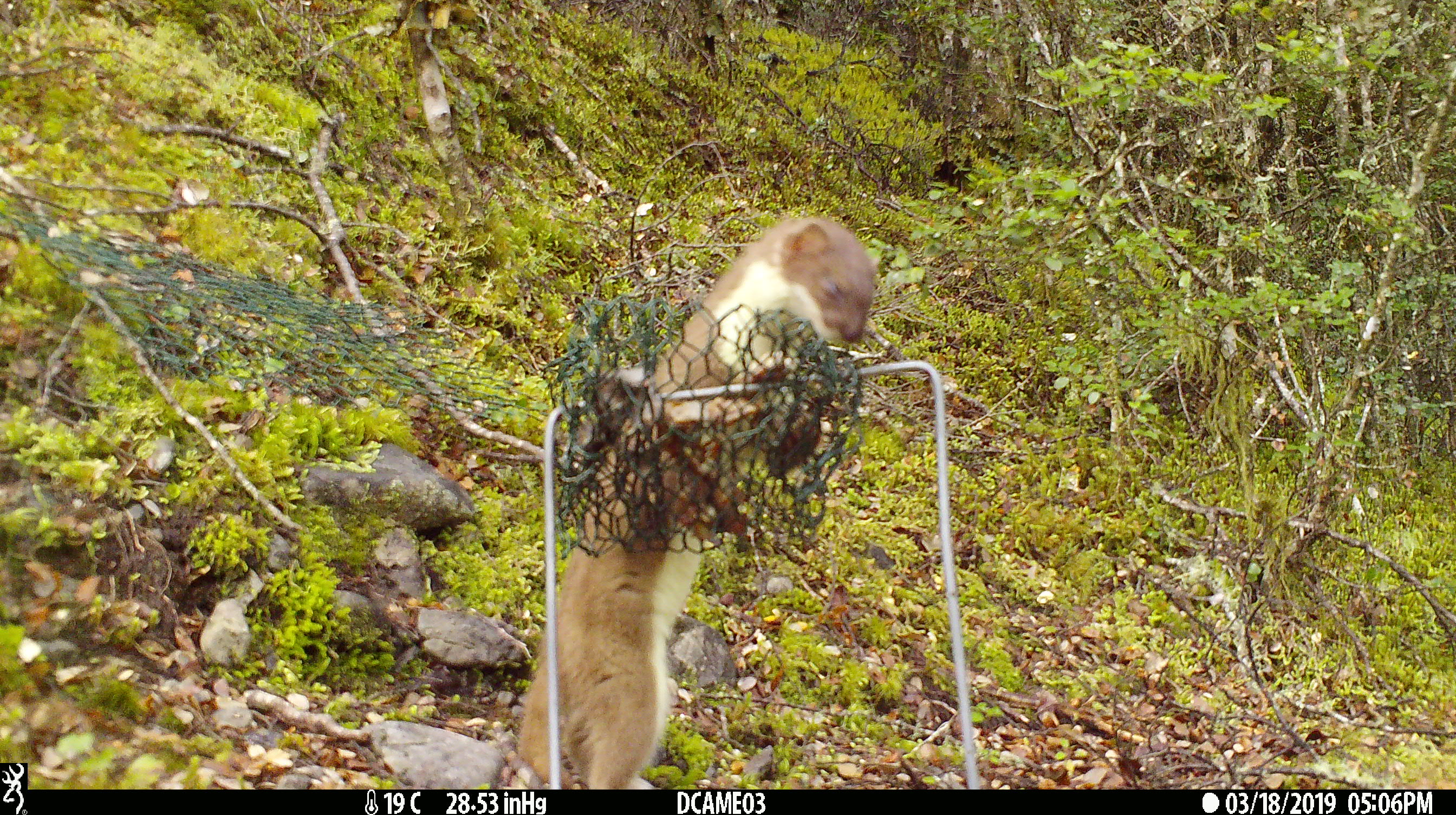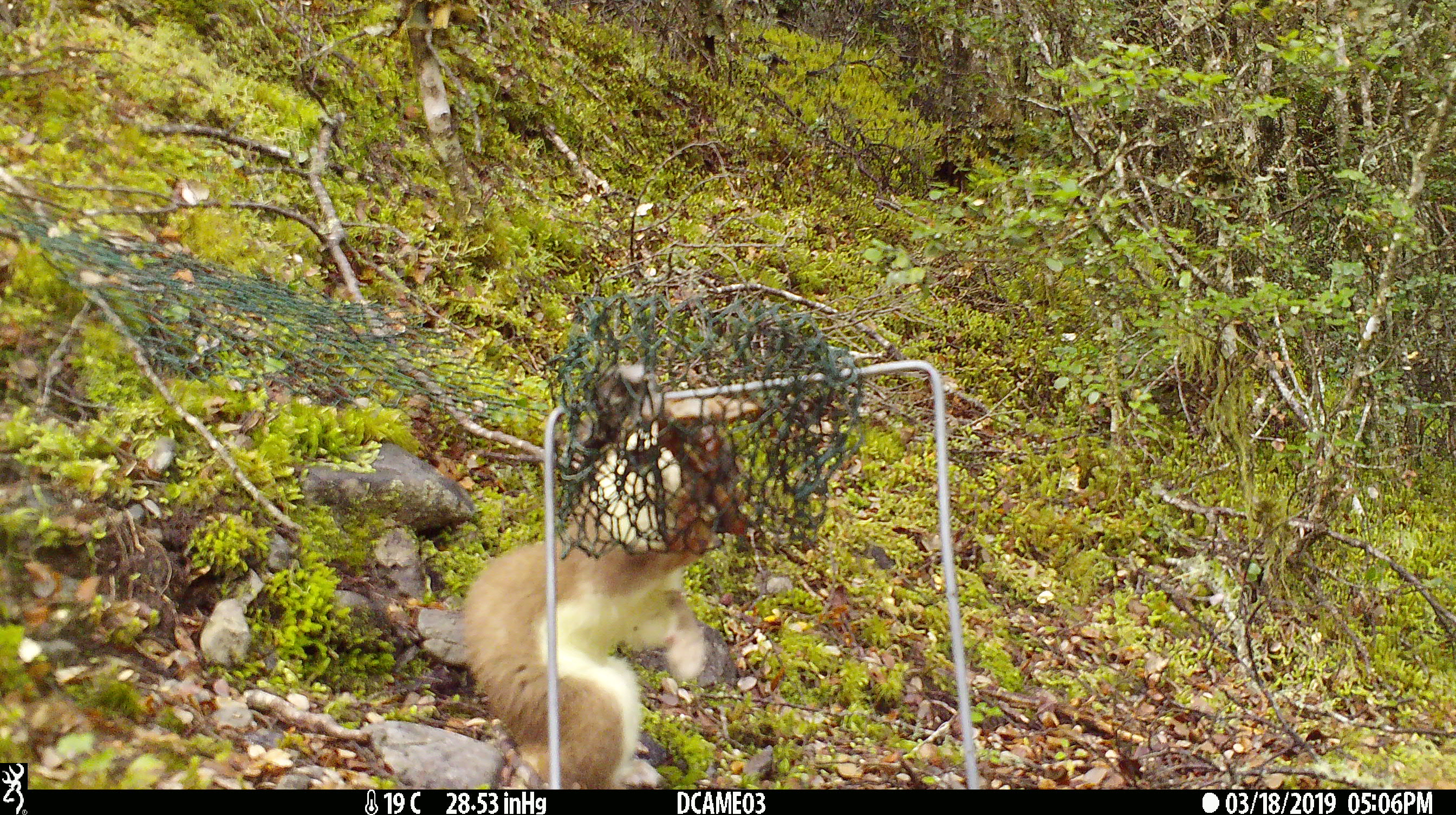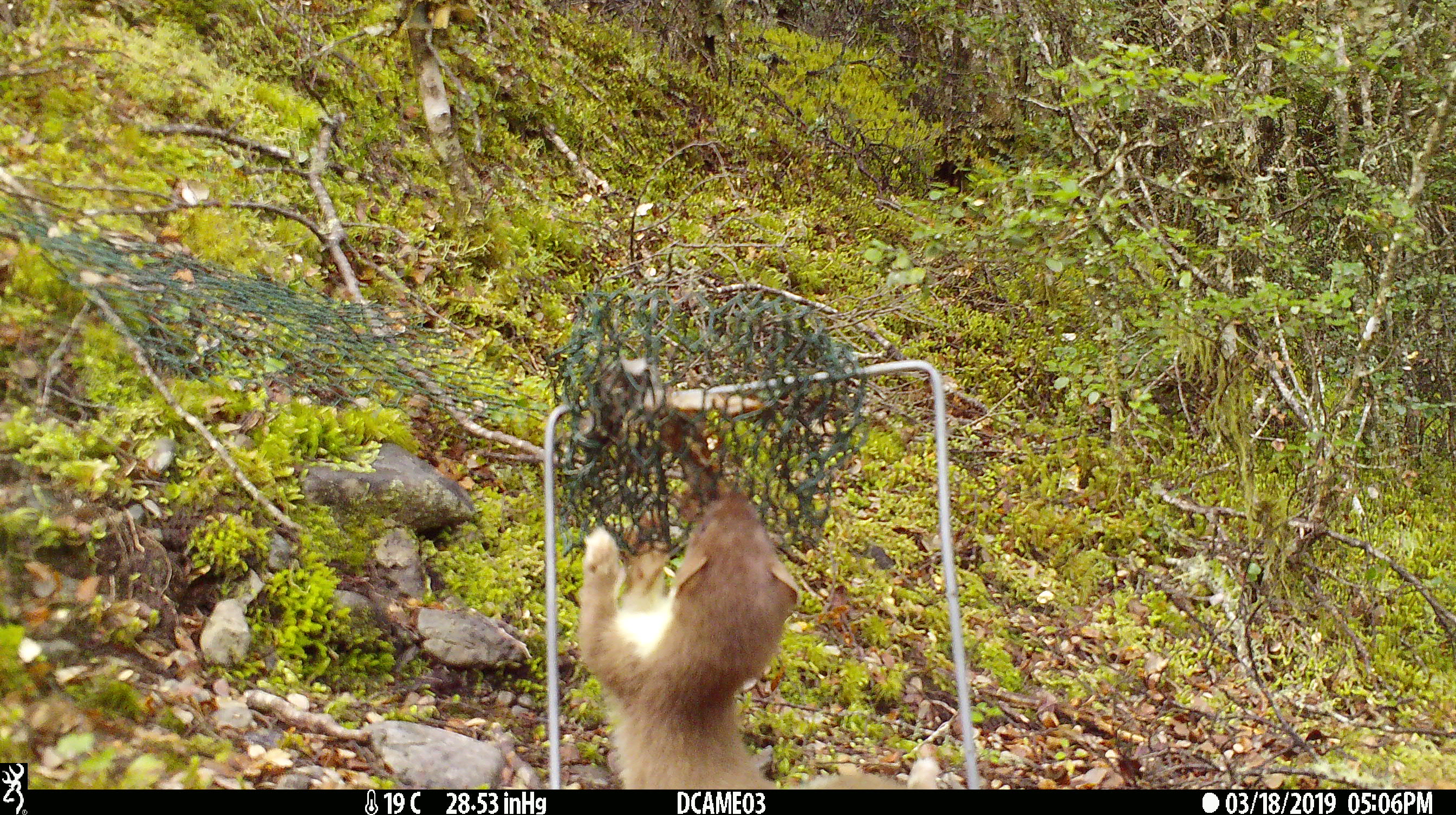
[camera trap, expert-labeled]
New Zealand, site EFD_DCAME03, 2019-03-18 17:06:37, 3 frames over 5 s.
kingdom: Animalia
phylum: Chordata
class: Mammalia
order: Carnivora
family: Mustelidae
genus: Mustela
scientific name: Mustela erminea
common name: stoat